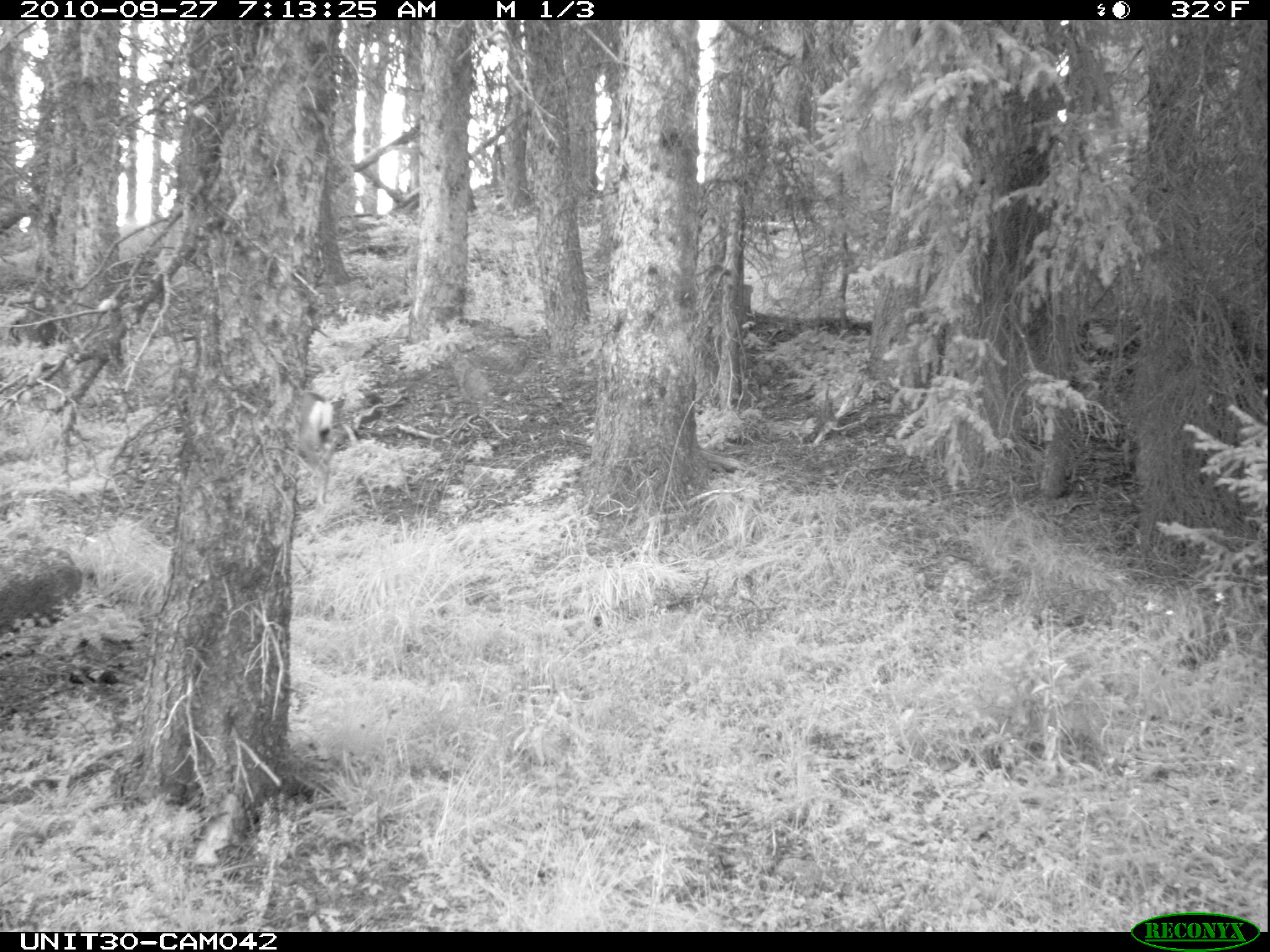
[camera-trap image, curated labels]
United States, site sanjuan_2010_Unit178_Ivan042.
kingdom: Animalia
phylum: Chordata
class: Mammalia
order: Artiodactyla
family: Cervidae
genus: Odocoileus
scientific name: Odocoileus hemionus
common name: mule deer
Odocoileus hemionus (mule deer).